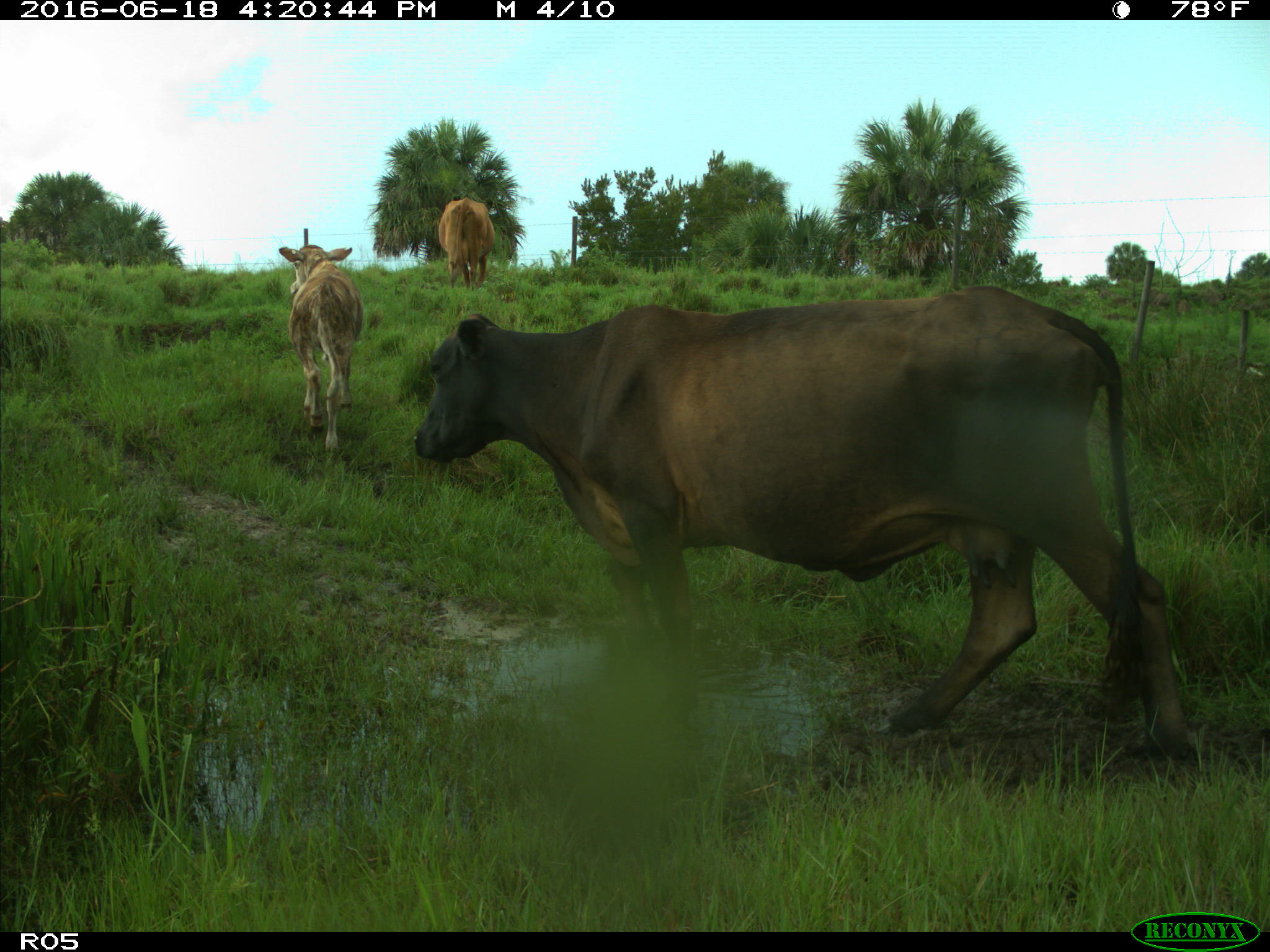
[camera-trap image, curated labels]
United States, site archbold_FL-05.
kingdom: Animalia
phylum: Chordata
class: Mammalia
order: Artiodactyla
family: Bovidae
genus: Bos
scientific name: Bos taurus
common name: domestic cow